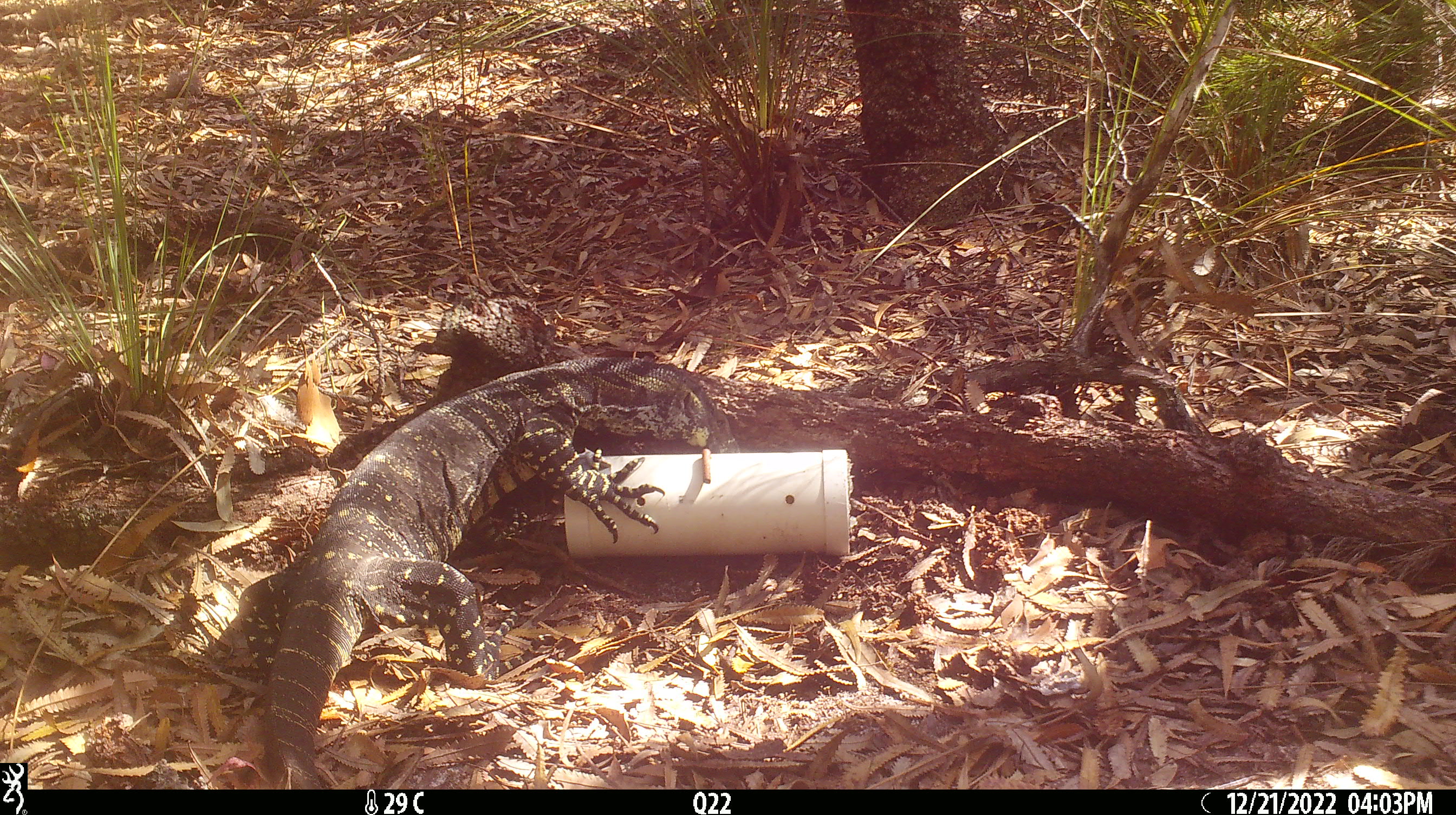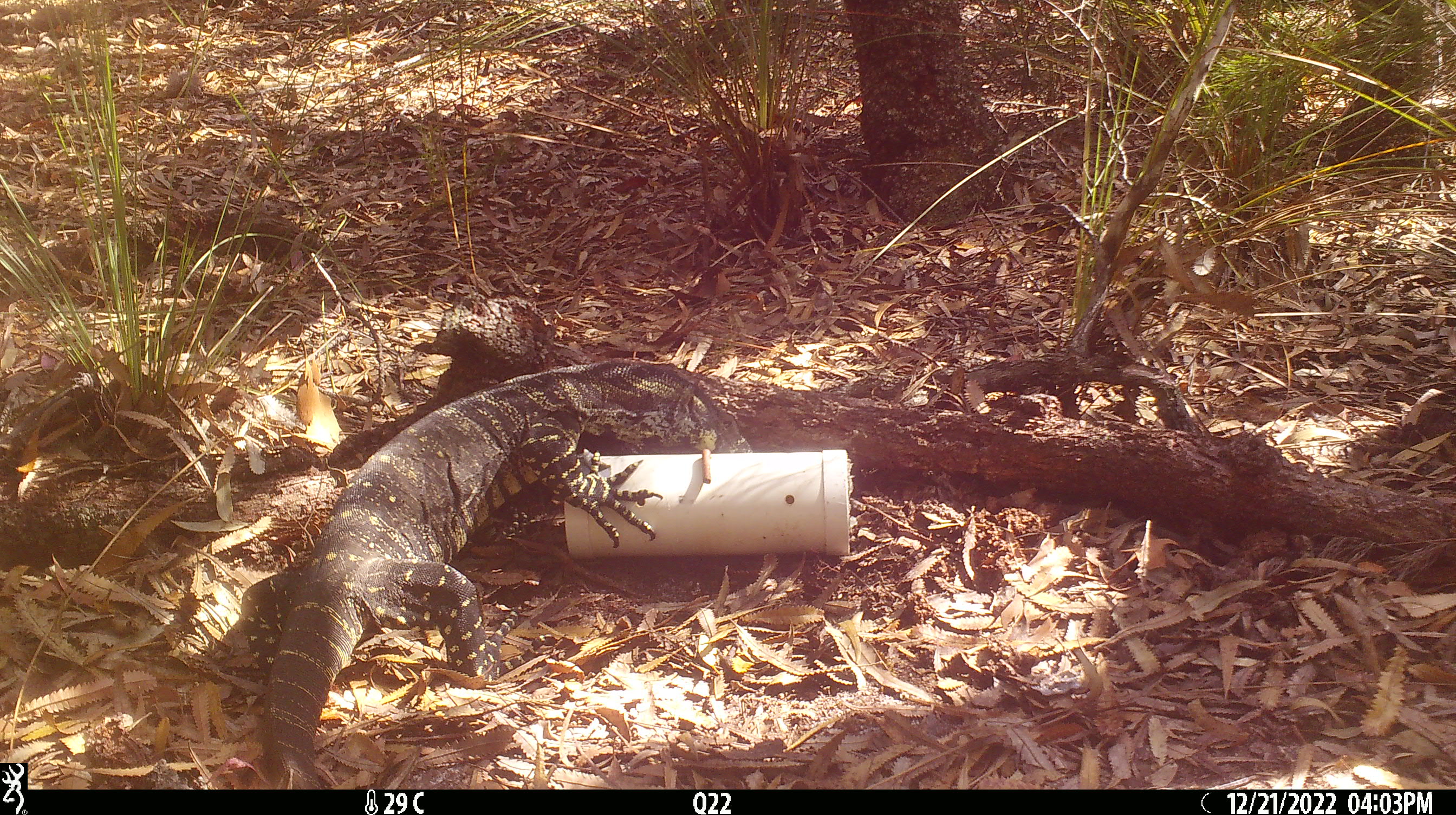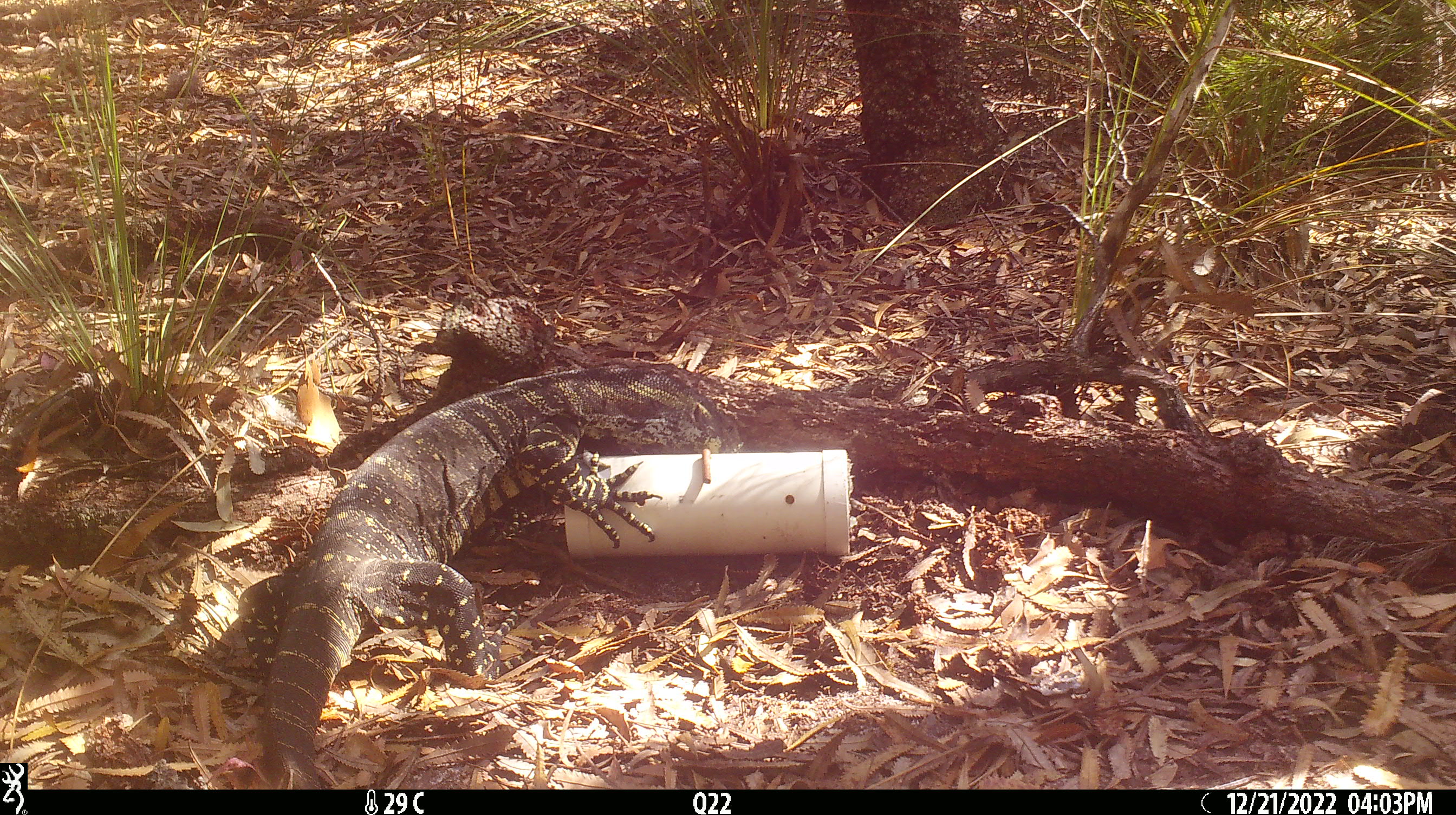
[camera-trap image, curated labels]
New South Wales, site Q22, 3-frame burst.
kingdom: Animalia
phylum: Chordata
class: Reptilia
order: Squamata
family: Varanidae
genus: Varanus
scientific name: Varanus varius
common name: lace monitor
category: goanna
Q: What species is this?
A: Goanna (lace monitor) (Varanus varius).